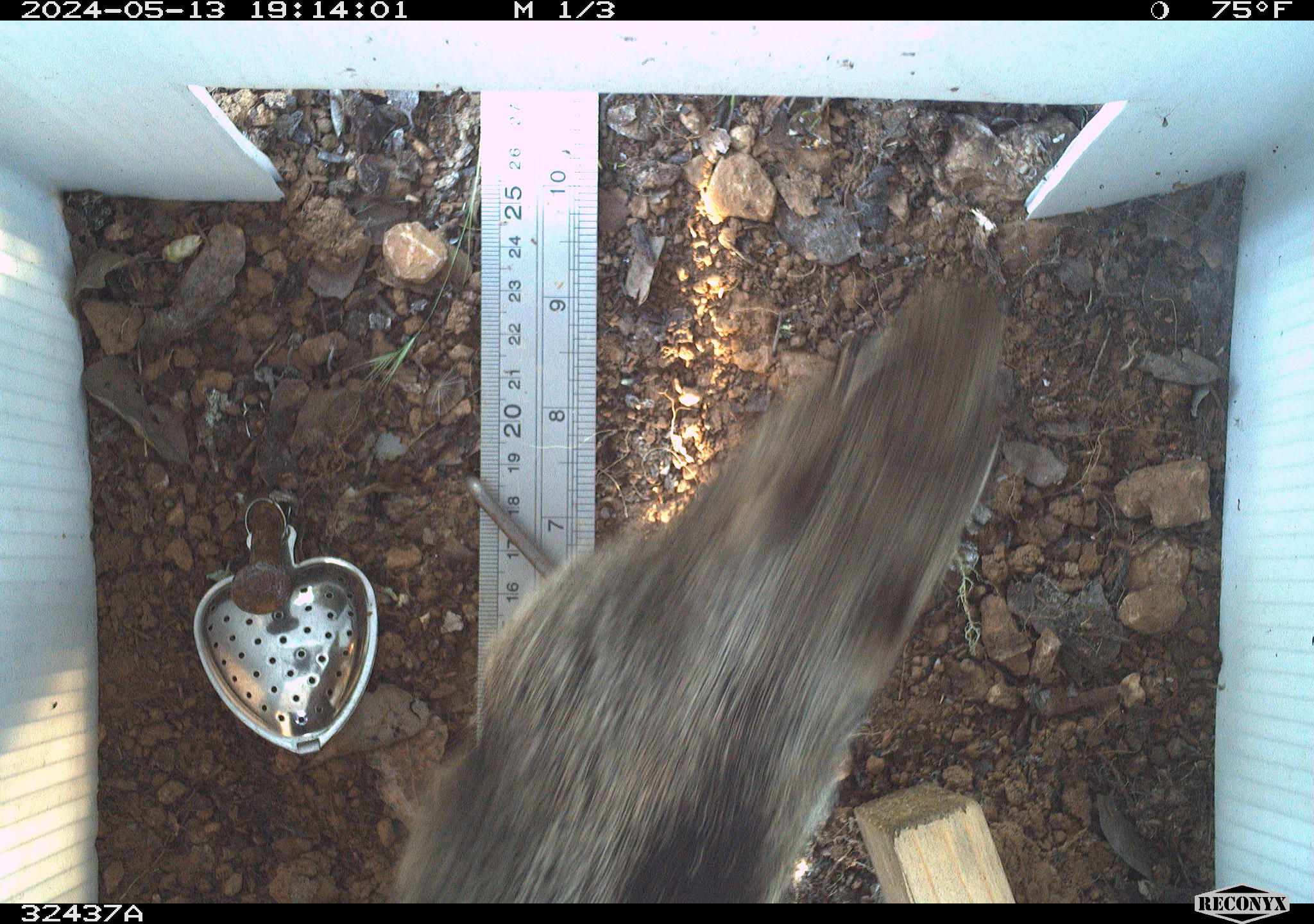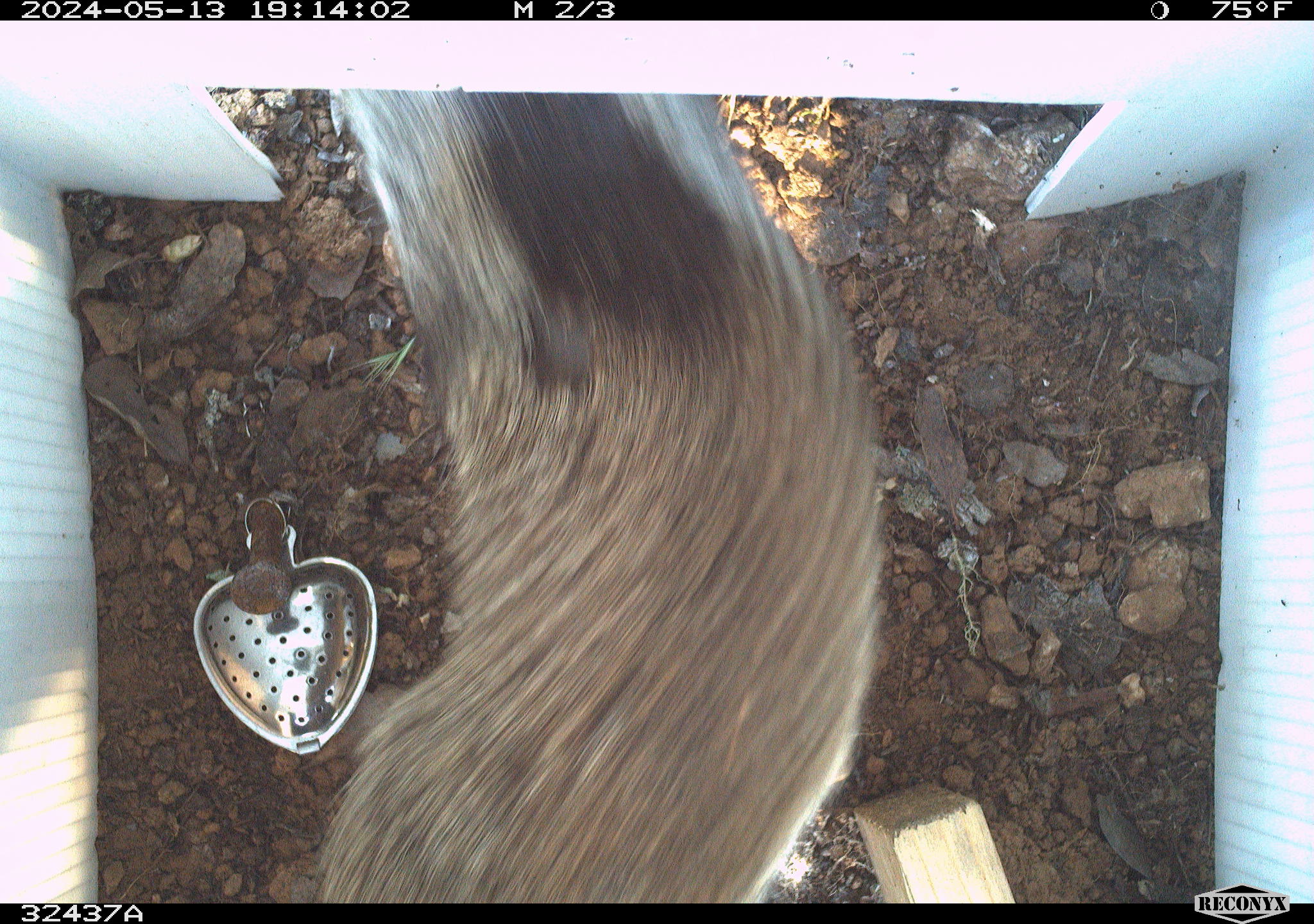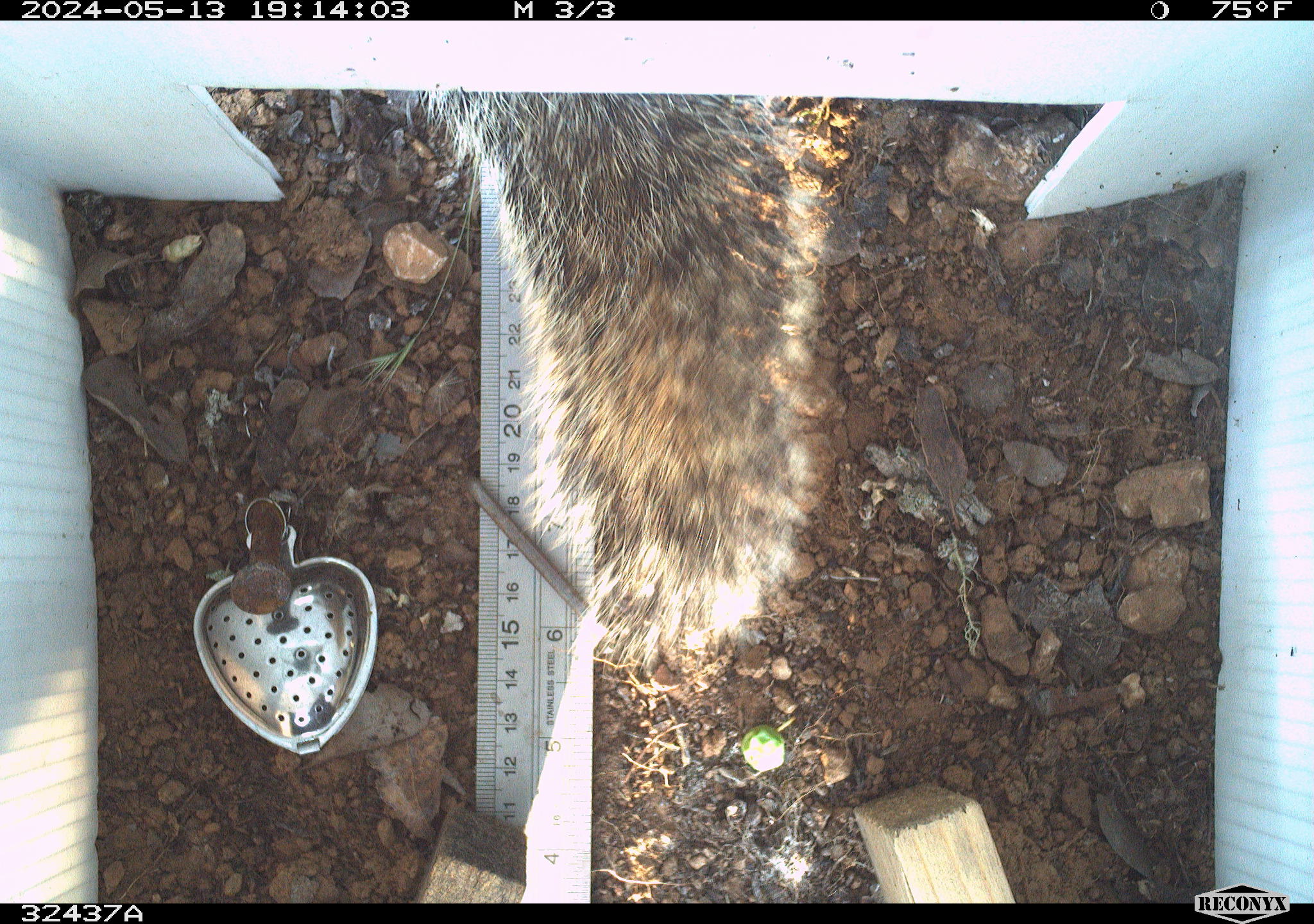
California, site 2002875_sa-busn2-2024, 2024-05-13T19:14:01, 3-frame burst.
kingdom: Animalia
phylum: Chordata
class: Mammalia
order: Rodentia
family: Sciuridae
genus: Otospermophilus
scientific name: Otospermophilus beecheyi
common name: california ground squirrel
California ground squirrel (Otospermophilus beecheyi).